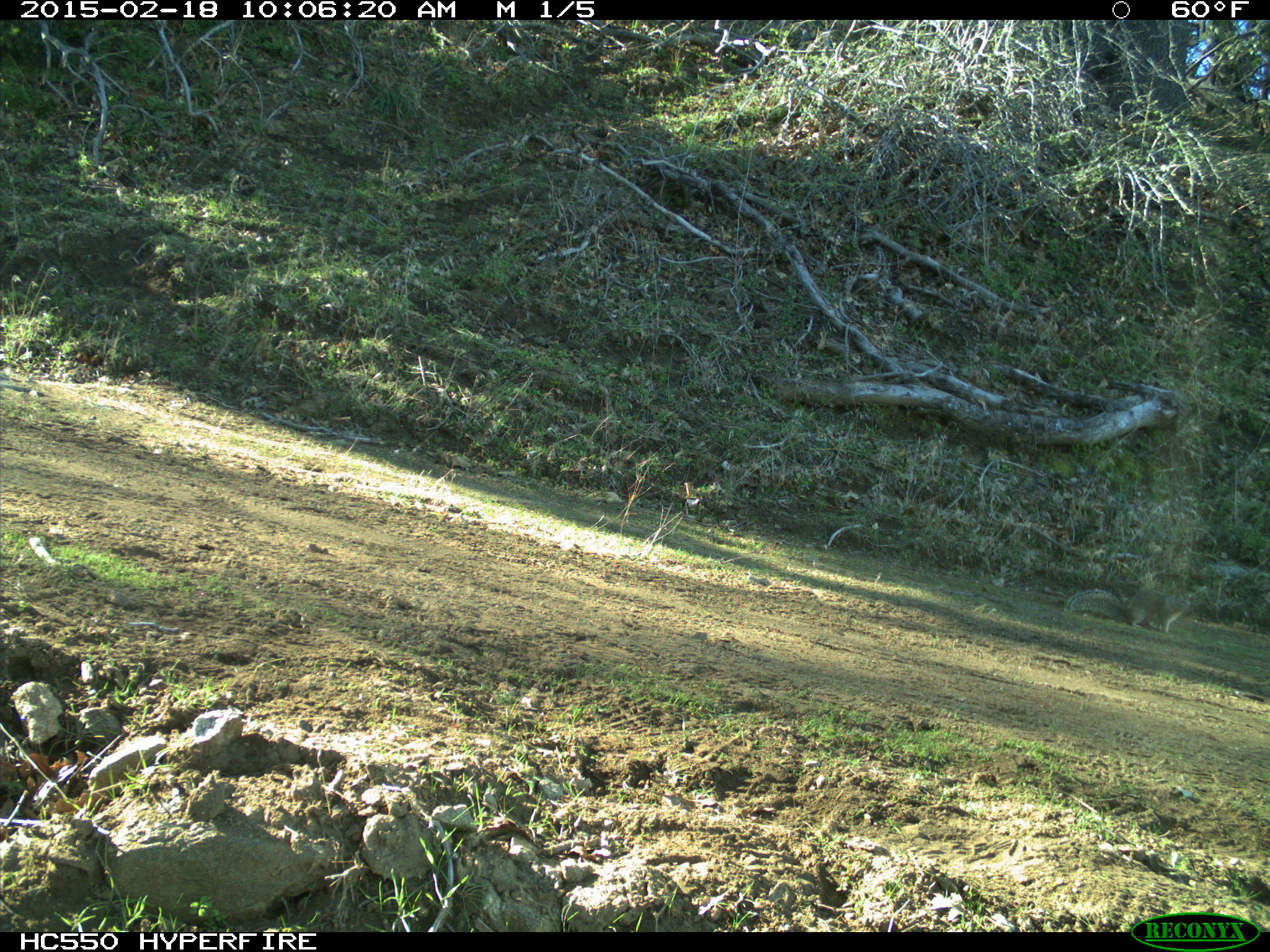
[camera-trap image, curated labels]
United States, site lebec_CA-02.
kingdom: Animalia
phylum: Chordata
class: Mammalia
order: Rodentia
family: Sciuridae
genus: Otospermophilus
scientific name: Otospermophilus beecheyi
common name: california ground squirrel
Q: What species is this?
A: Otospermophilus beecheyi (california ground squirrel).